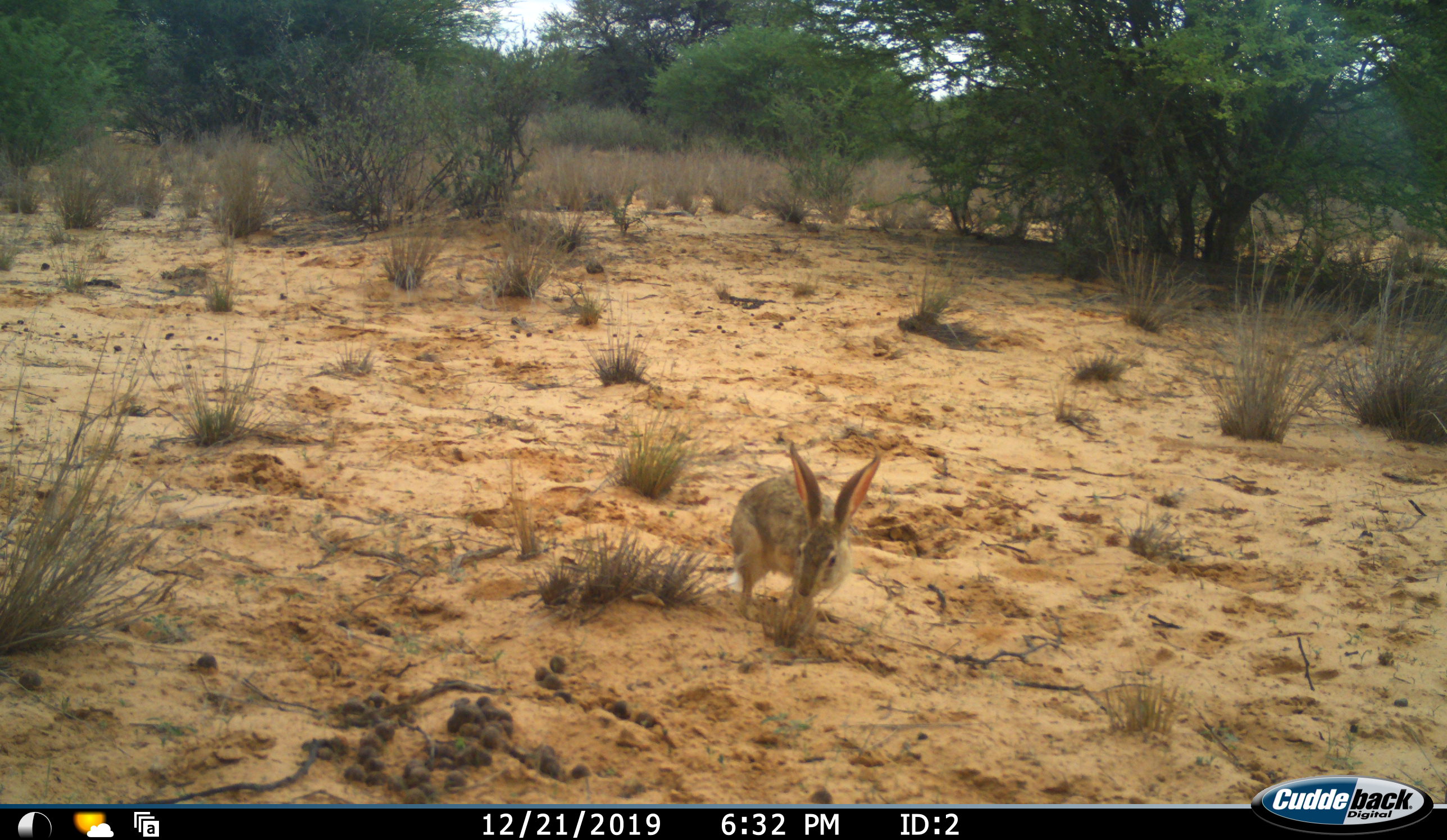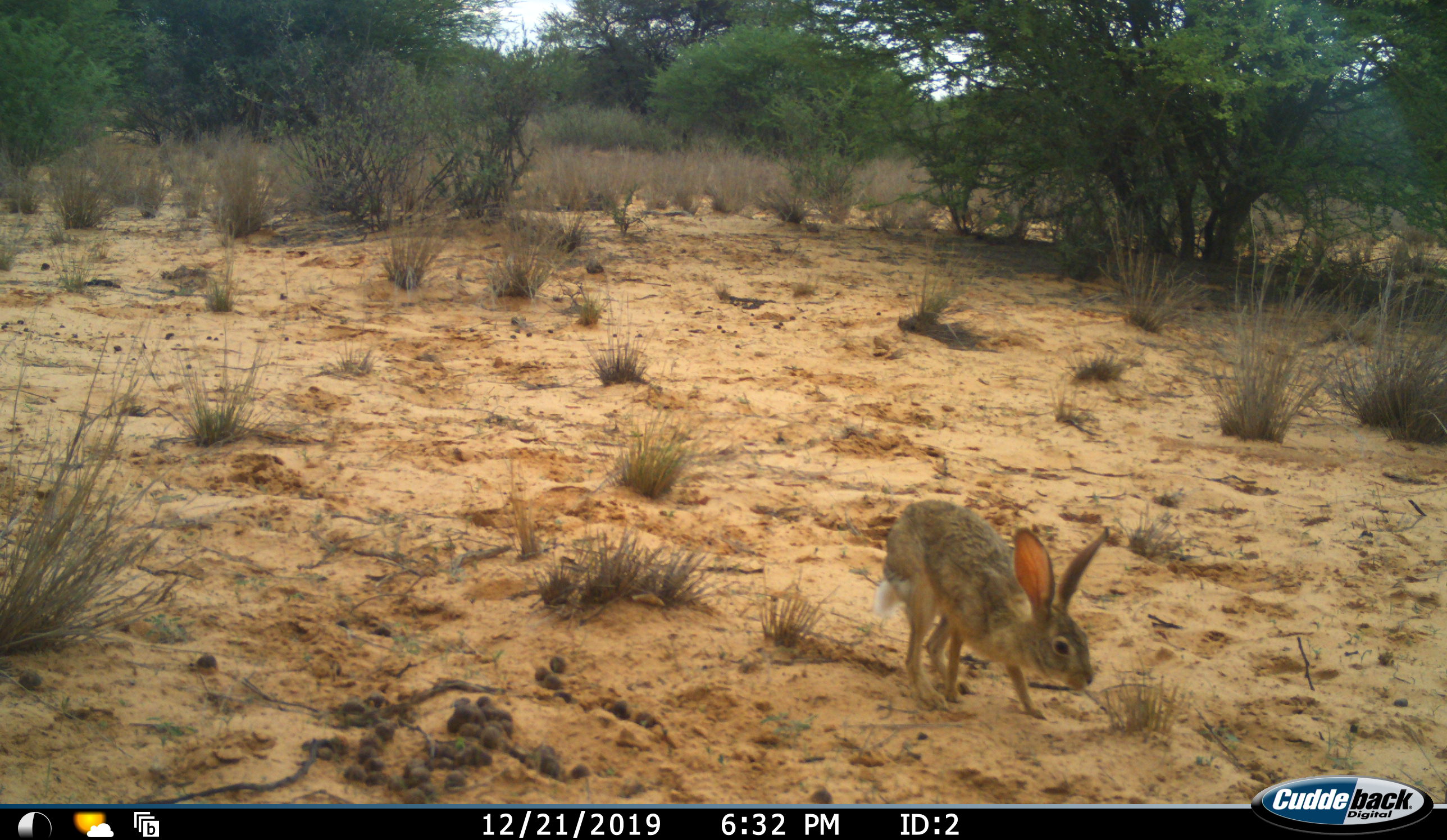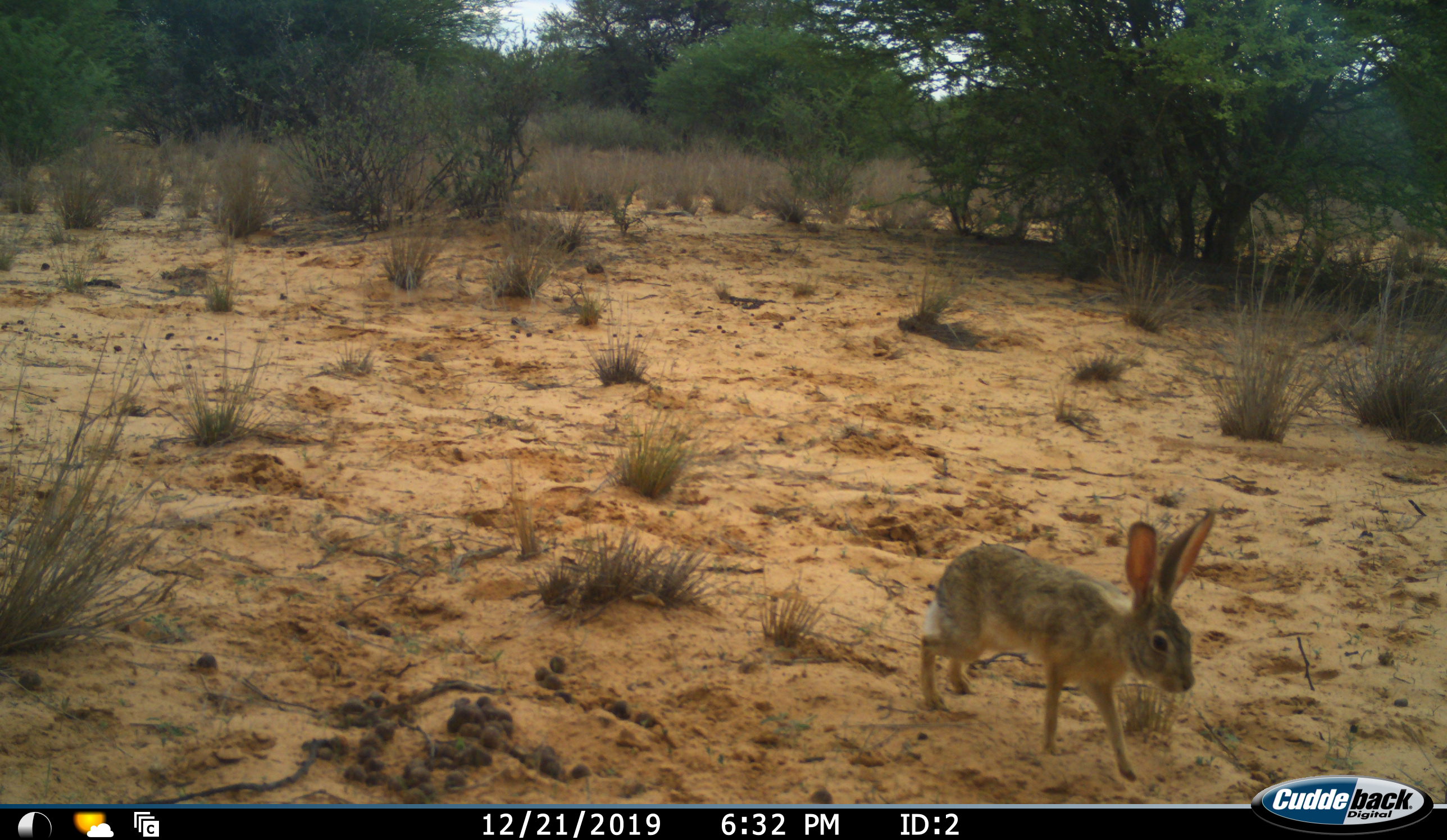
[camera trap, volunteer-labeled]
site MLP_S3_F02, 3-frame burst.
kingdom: Animalia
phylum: Chordata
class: Mammalia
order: Lagomorpha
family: Leporidae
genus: Lepus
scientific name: Lepus capensis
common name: cape hare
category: harecape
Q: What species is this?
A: Harecape (cape hare) (Lepus capensis).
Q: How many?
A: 1.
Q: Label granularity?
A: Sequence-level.